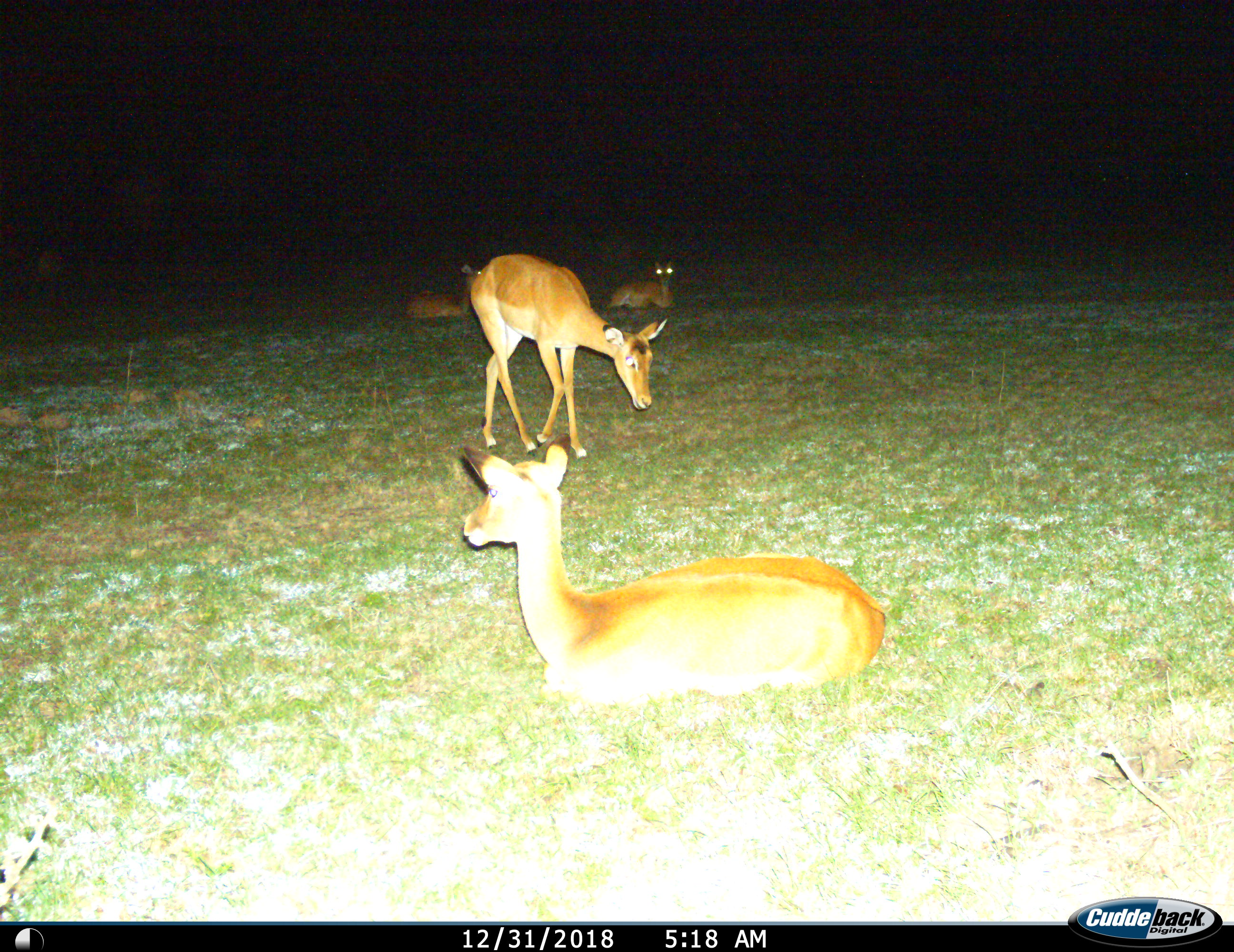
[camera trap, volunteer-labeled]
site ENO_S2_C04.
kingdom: Animalia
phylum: Chordata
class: Mammalia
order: Artiodactyla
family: Bovidae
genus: Aepyceros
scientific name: Aepyceros melampus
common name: impala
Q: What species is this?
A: Impala (Aepyceros melampus).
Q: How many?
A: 4.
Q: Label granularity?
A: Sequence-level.